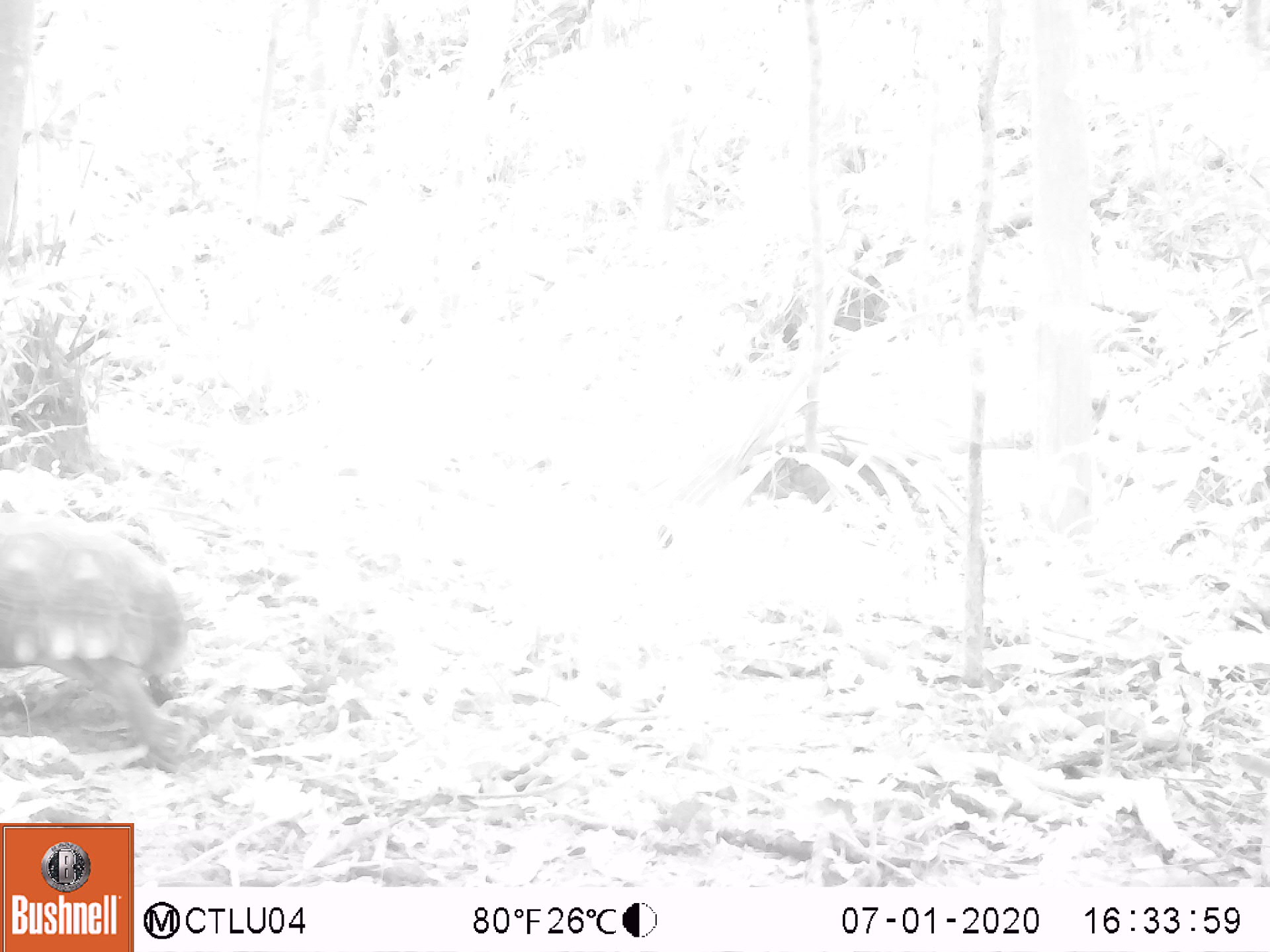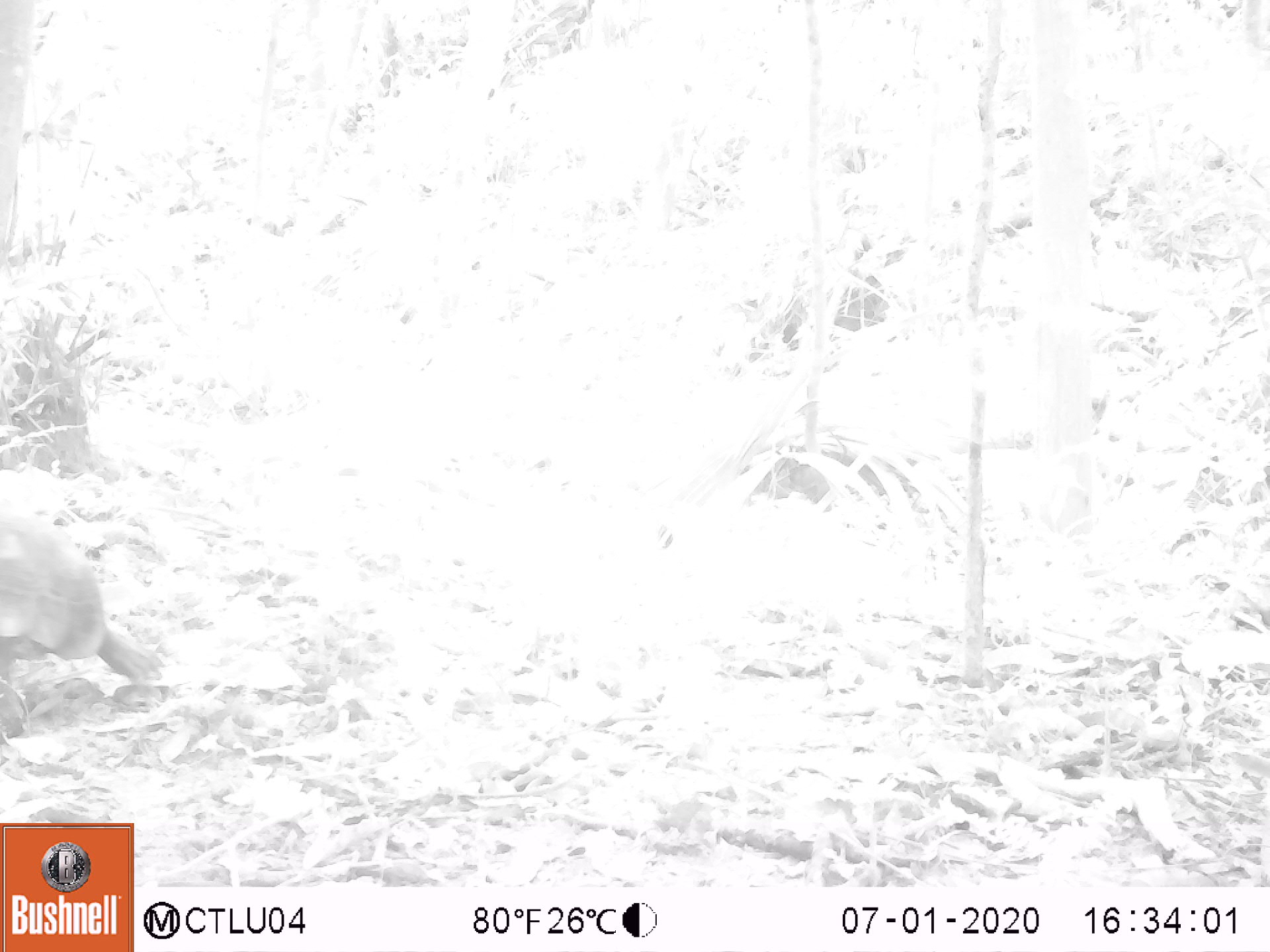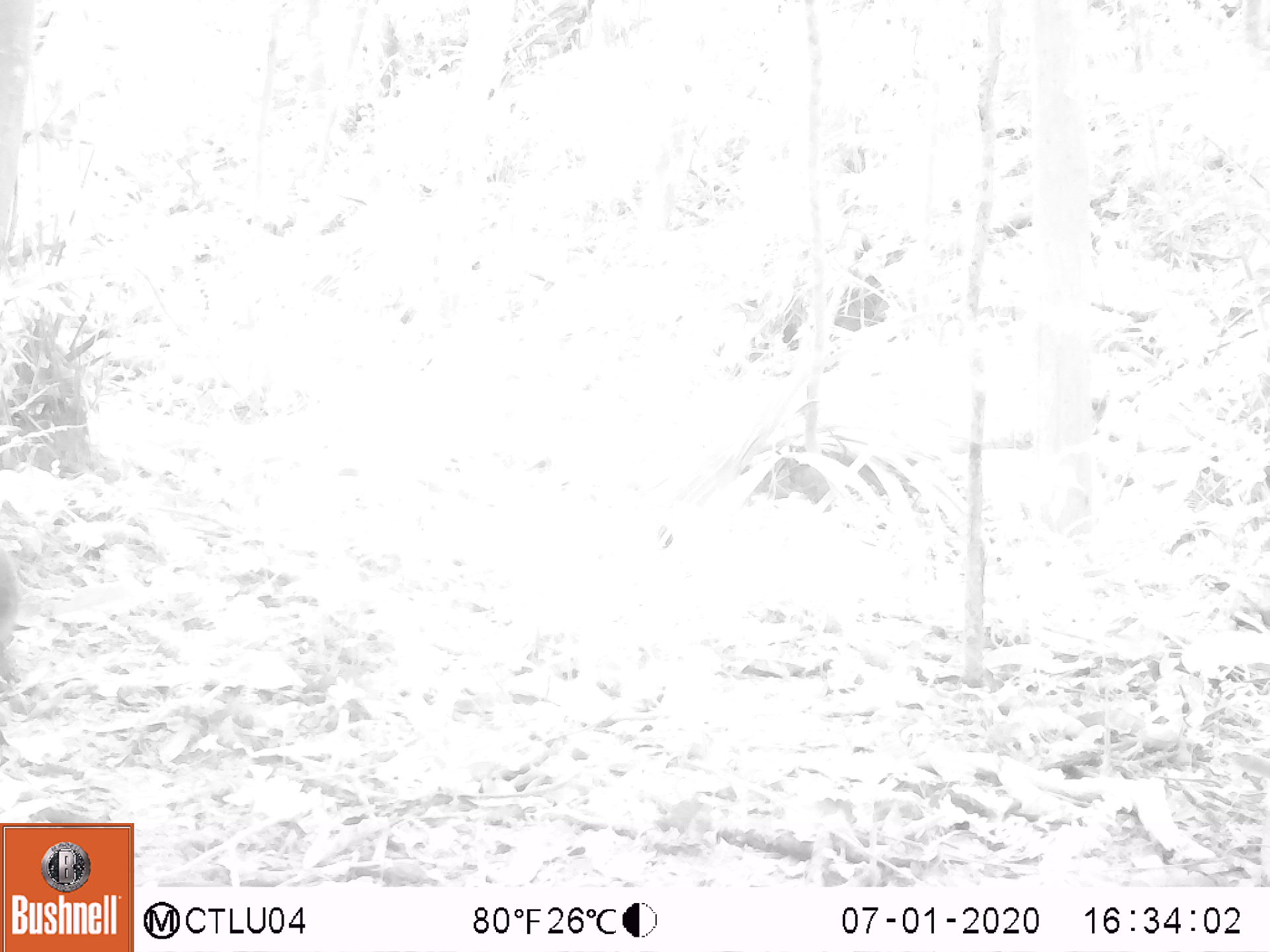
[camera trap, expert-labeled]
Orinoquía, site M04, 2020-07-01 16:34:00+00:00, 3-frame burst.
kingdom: Animalia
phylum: Chordata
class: Reptilia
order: Testudines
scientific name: Testudines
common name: turtles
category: unknown turtle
Unknown turtle (turtles) (Testudines).